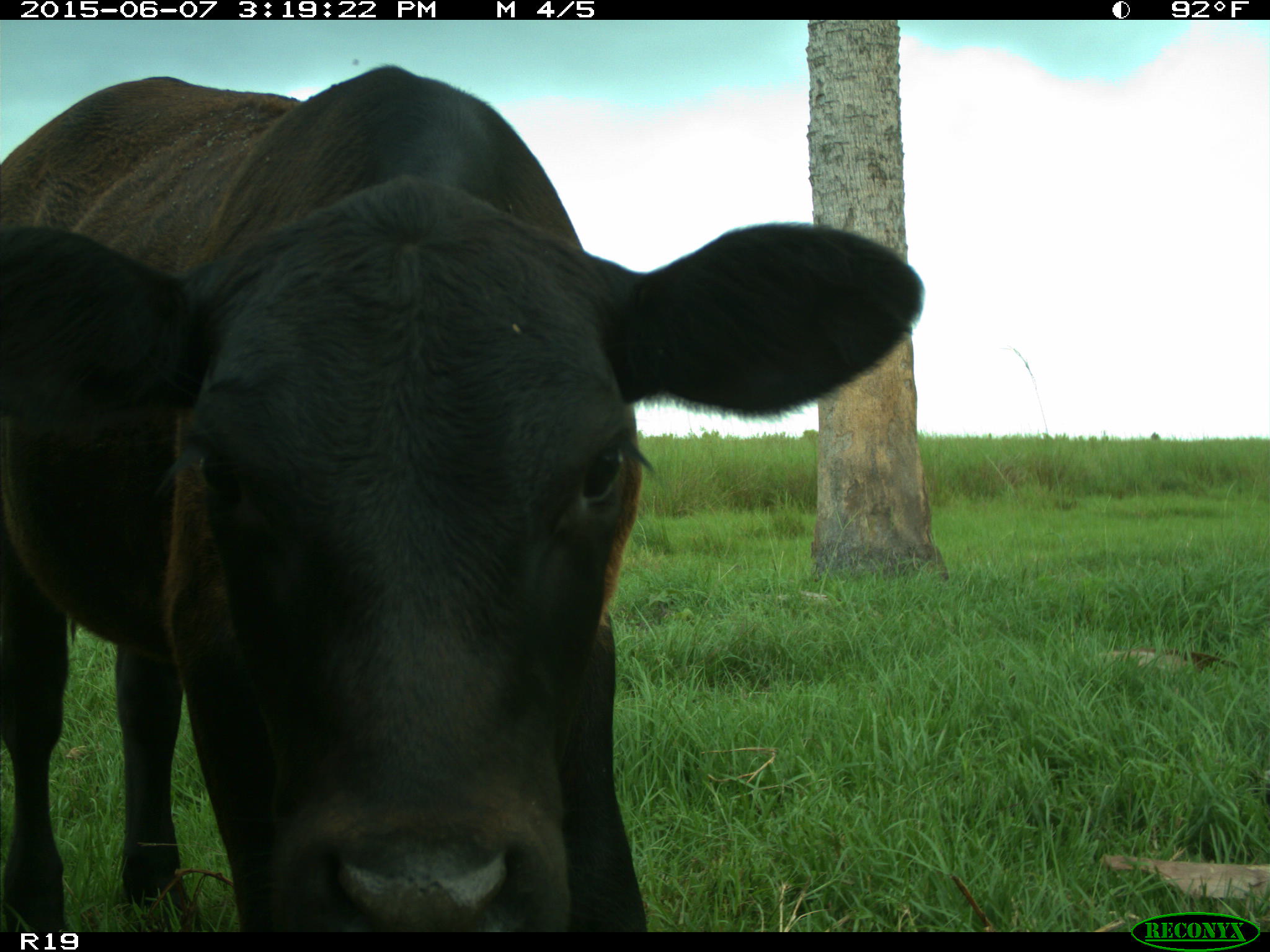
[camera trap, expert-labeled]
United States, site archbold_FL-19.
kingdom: Animalia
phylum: Chordata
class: Mammalia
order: Artiodactyla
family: Bovidae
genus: Bos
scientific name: Bos taurus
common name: domestic cow